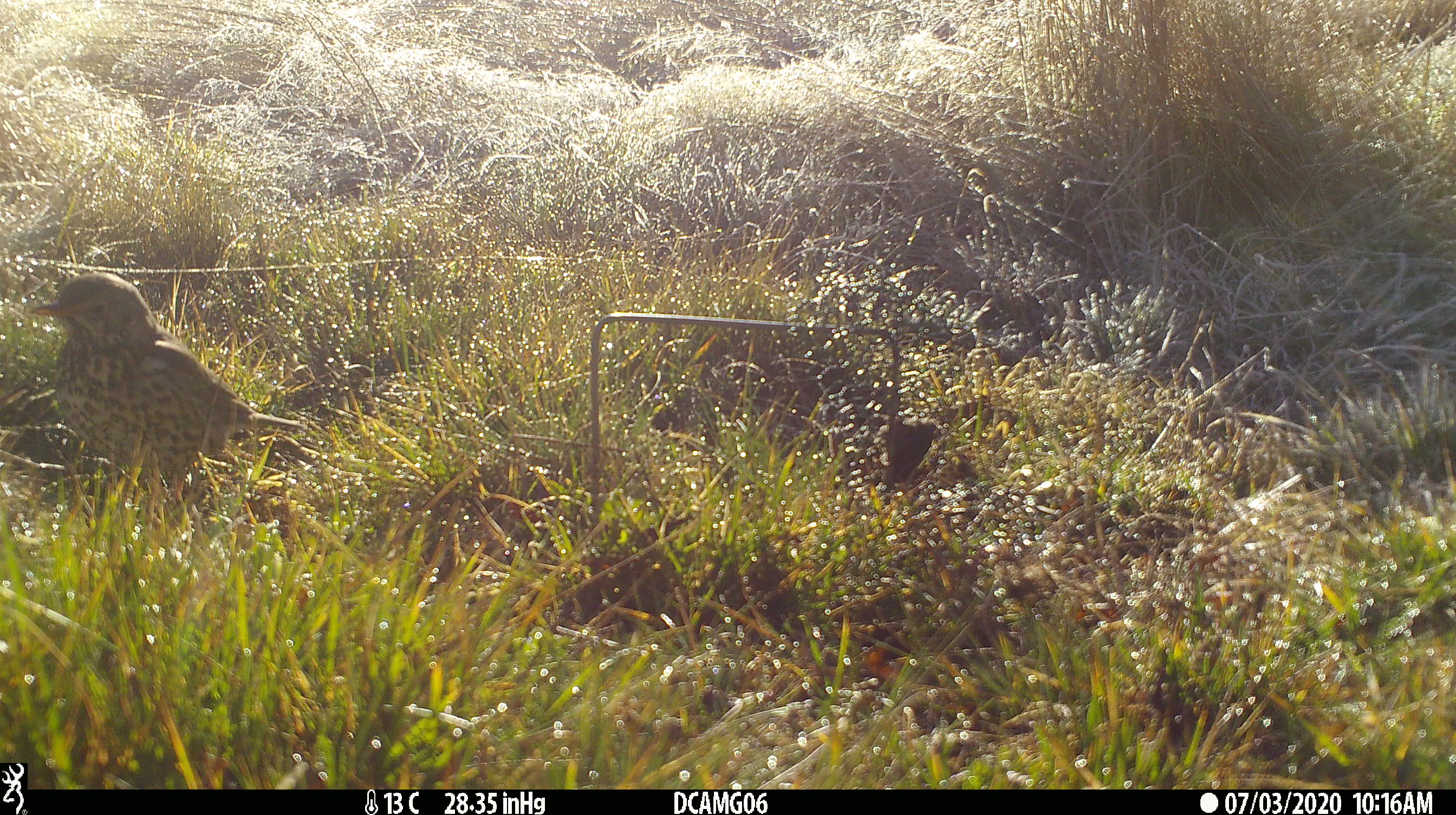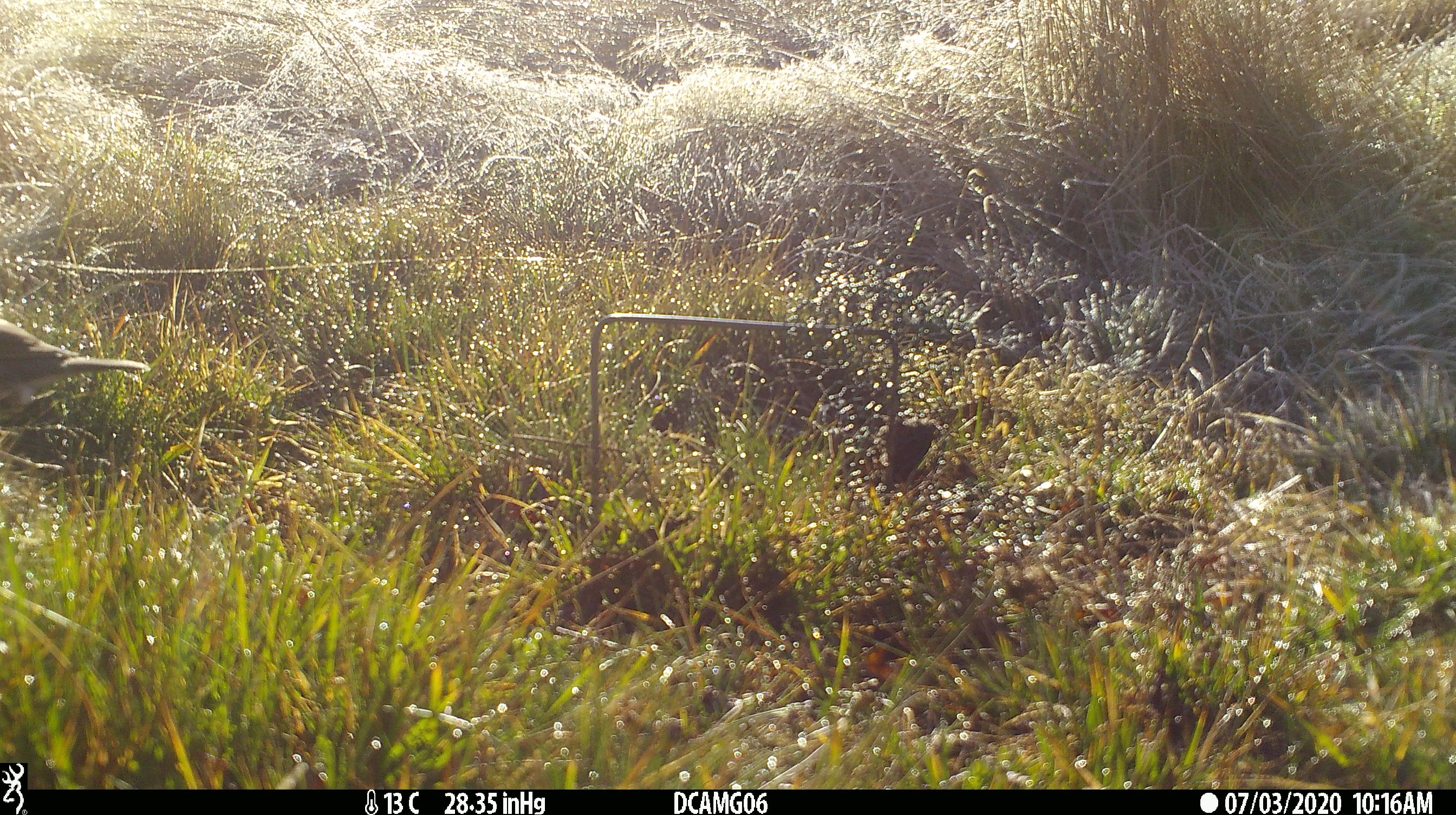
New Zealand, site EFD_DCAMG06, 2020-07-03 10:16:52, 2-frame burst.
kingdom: Animalia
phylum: Chordata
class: Aves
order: Passeriformes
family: Turdidae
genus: Turdus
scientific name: Turdus philomelos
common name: song thrush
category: thrush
Thrush (song thrush) (Turdus philomelos).